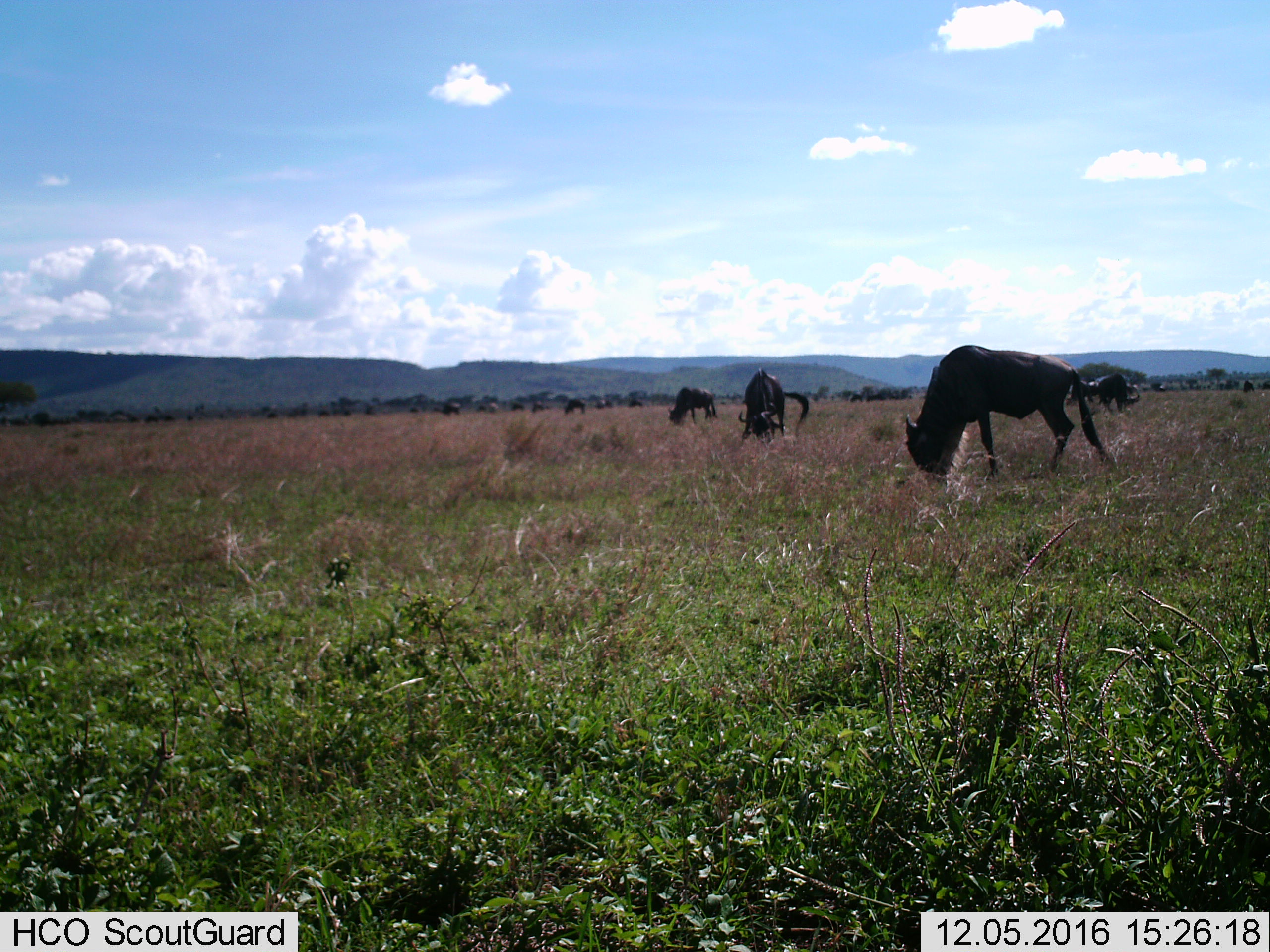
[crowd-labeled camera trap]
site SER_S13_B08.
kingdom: Animalia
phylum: Chordata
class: Mammalia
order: Artiodactyla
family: Bovidae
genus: Connochaetes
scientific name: Connochaetes taurinus taurinus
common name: blue wildebeest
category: wildebeestblue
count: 10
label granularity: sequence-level